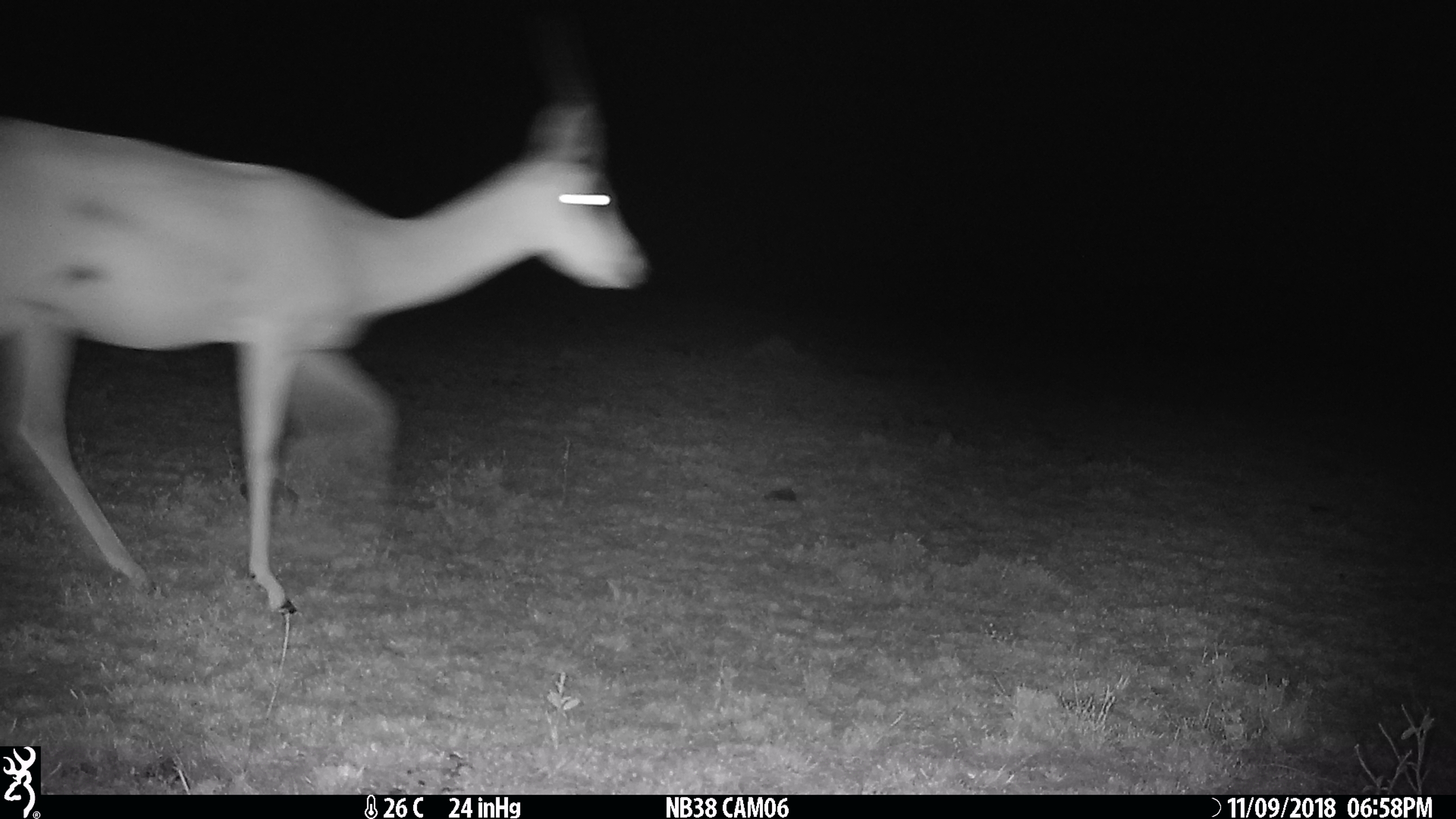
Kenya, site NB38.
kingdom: Animalia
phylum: Chordata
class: Mammalia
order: Artiodactyla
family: Bovidae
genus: Aepyceros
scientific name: Aepyceros melampus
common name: impala